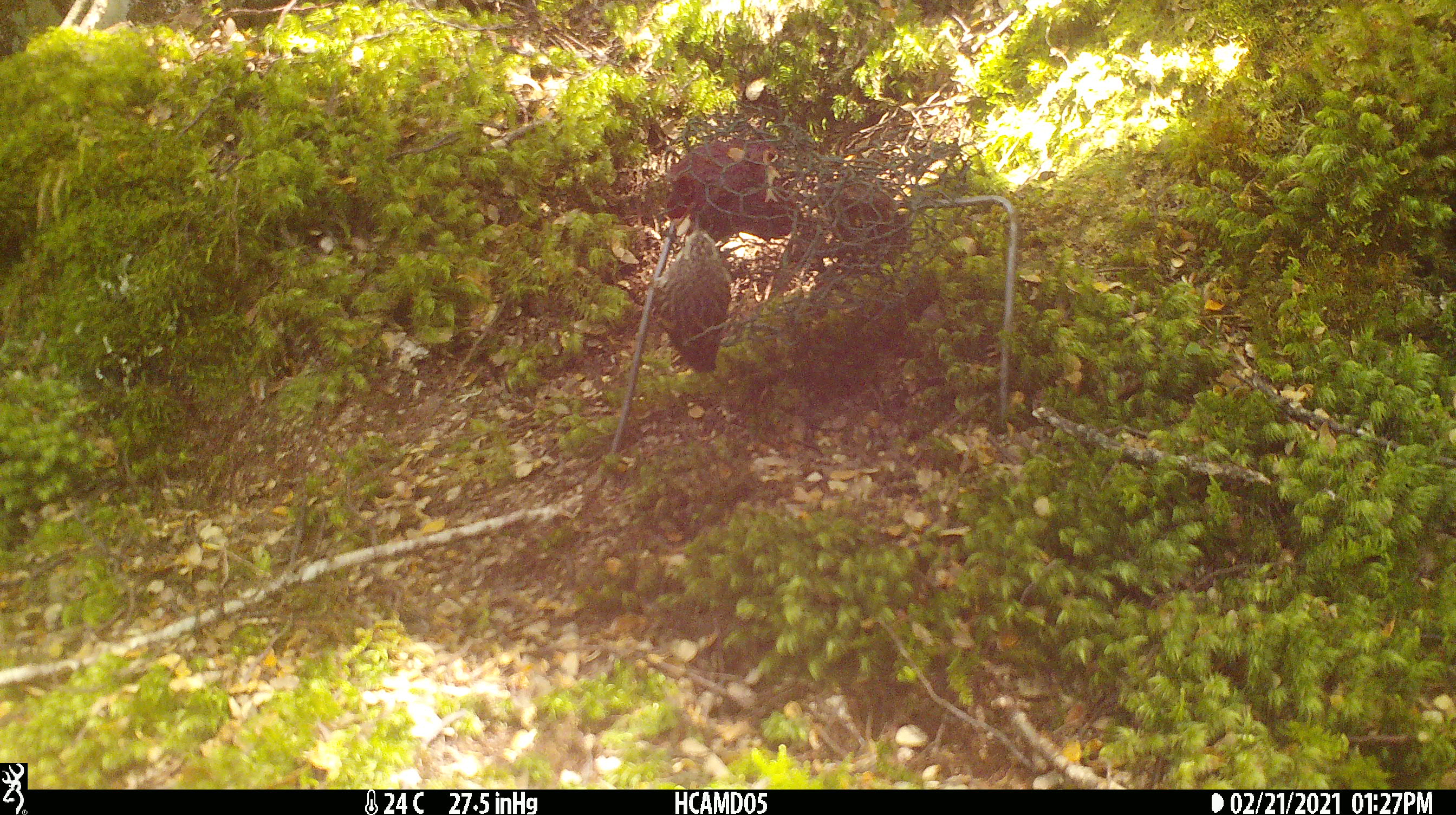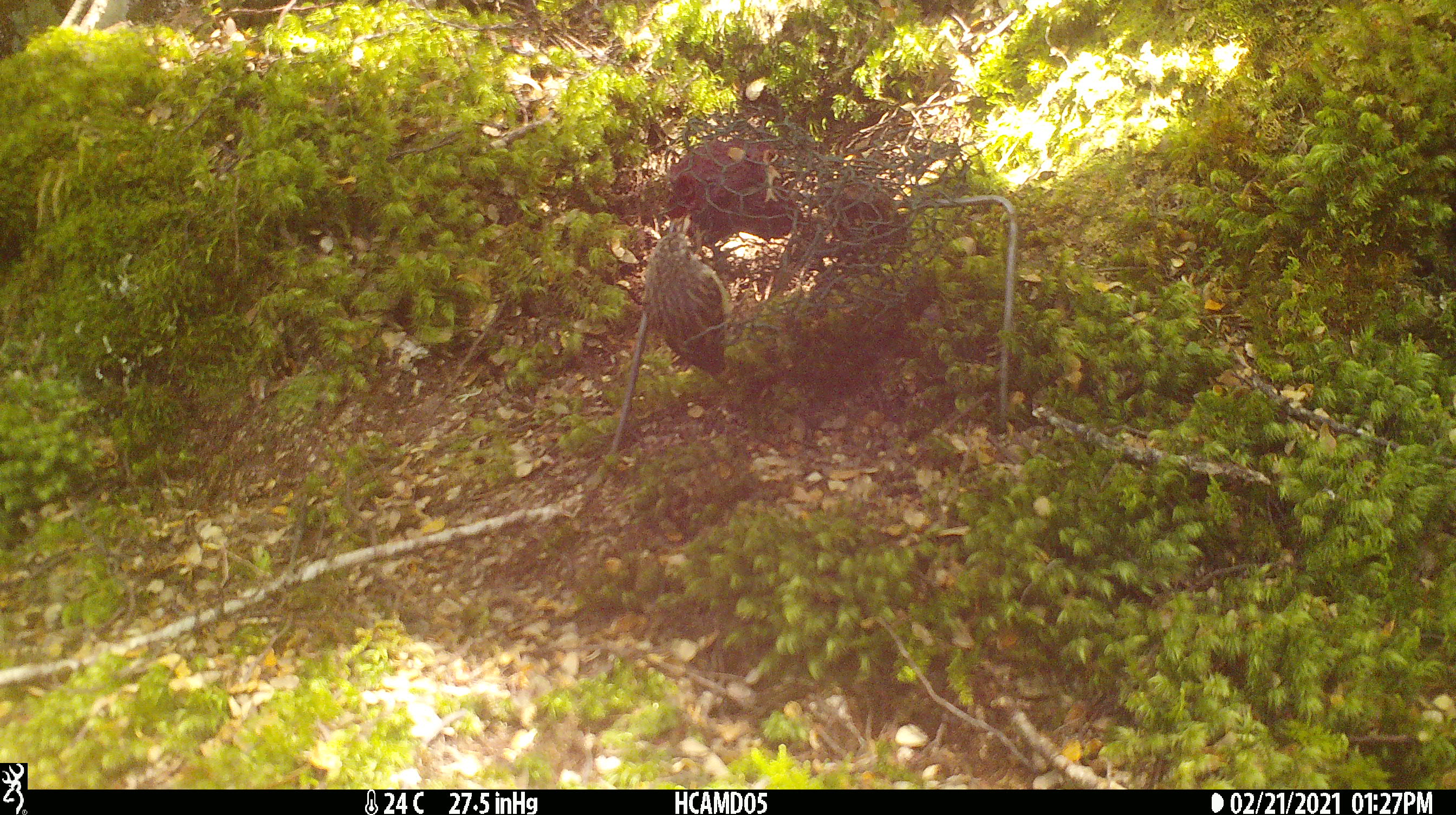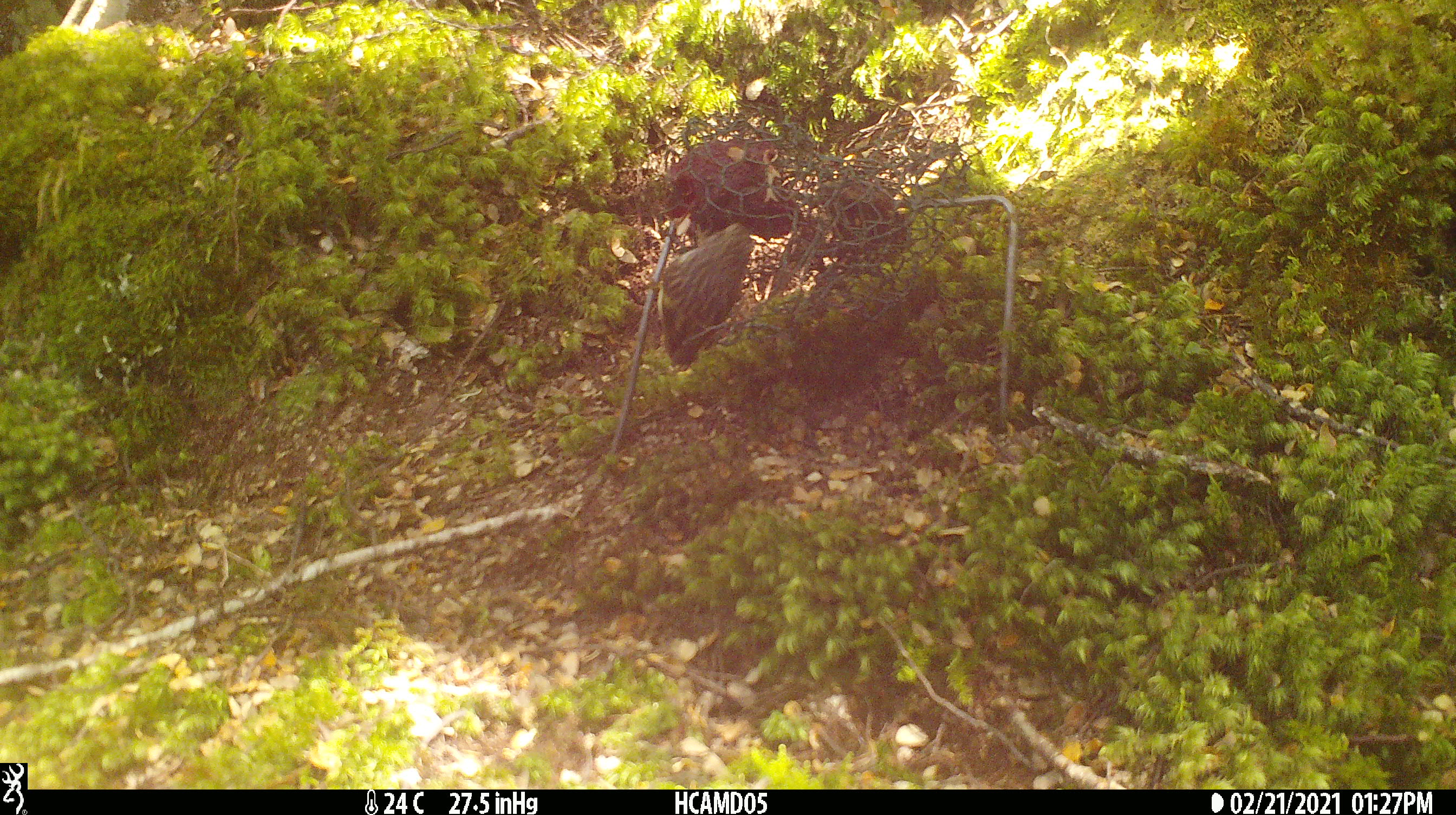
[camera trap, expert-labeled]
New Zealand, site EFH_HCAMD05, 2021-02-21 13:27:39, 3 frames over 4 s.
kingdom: Animalia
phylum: Chordata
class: Aves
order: Passeriformes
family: Acanthisittidae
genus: Acanthisitta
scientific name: Acanthisitta chloris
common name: rifleman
Rifleman (Acanthisitta chloris).